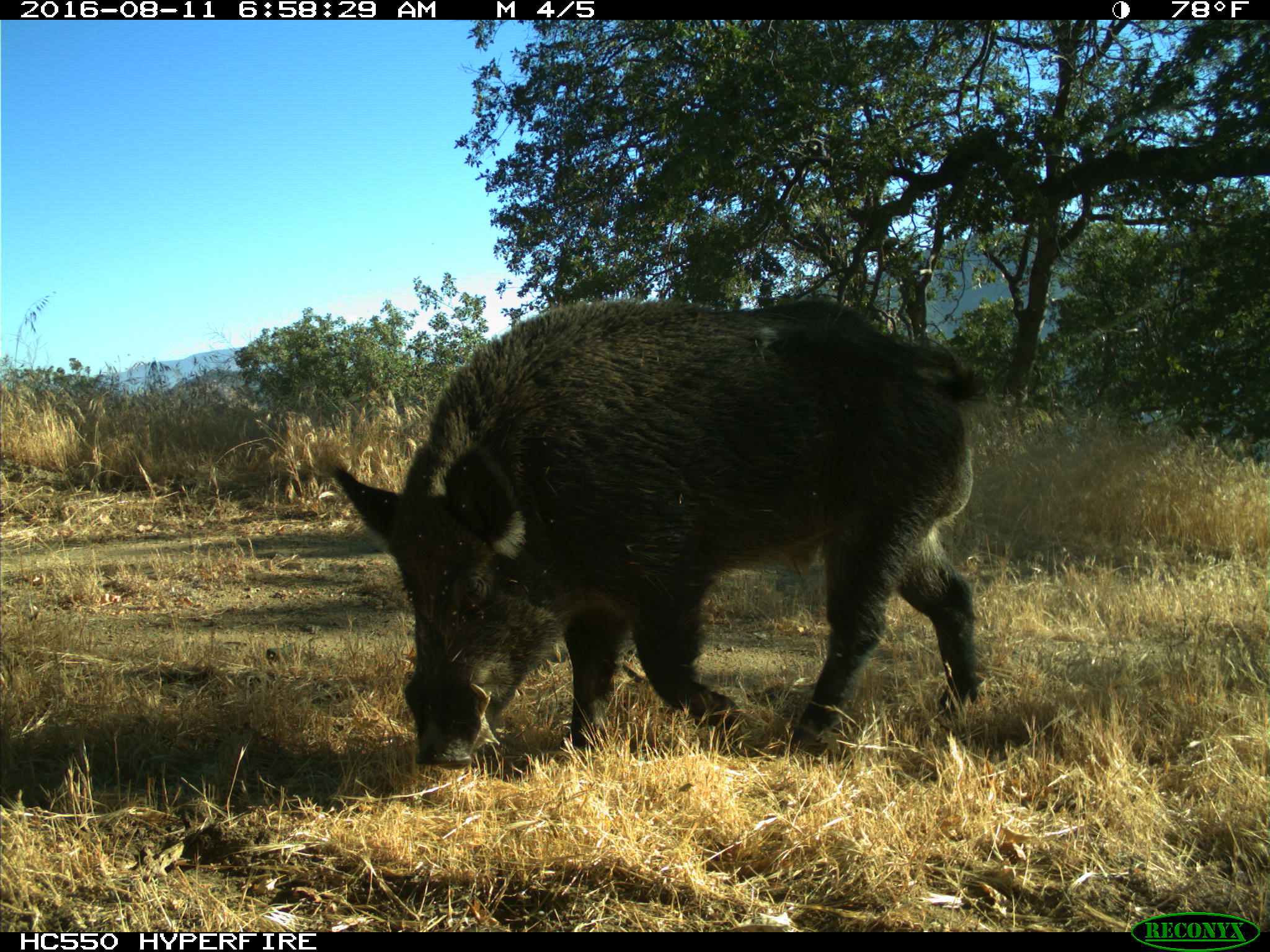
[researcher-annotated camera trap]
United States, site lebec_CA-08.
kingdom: Animalia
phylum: Chordata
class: Mammalia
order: Artiodactyla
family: Suidae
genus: Sus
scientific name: Sus scrofa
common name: wild boar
Sus scrofa (wild boar).